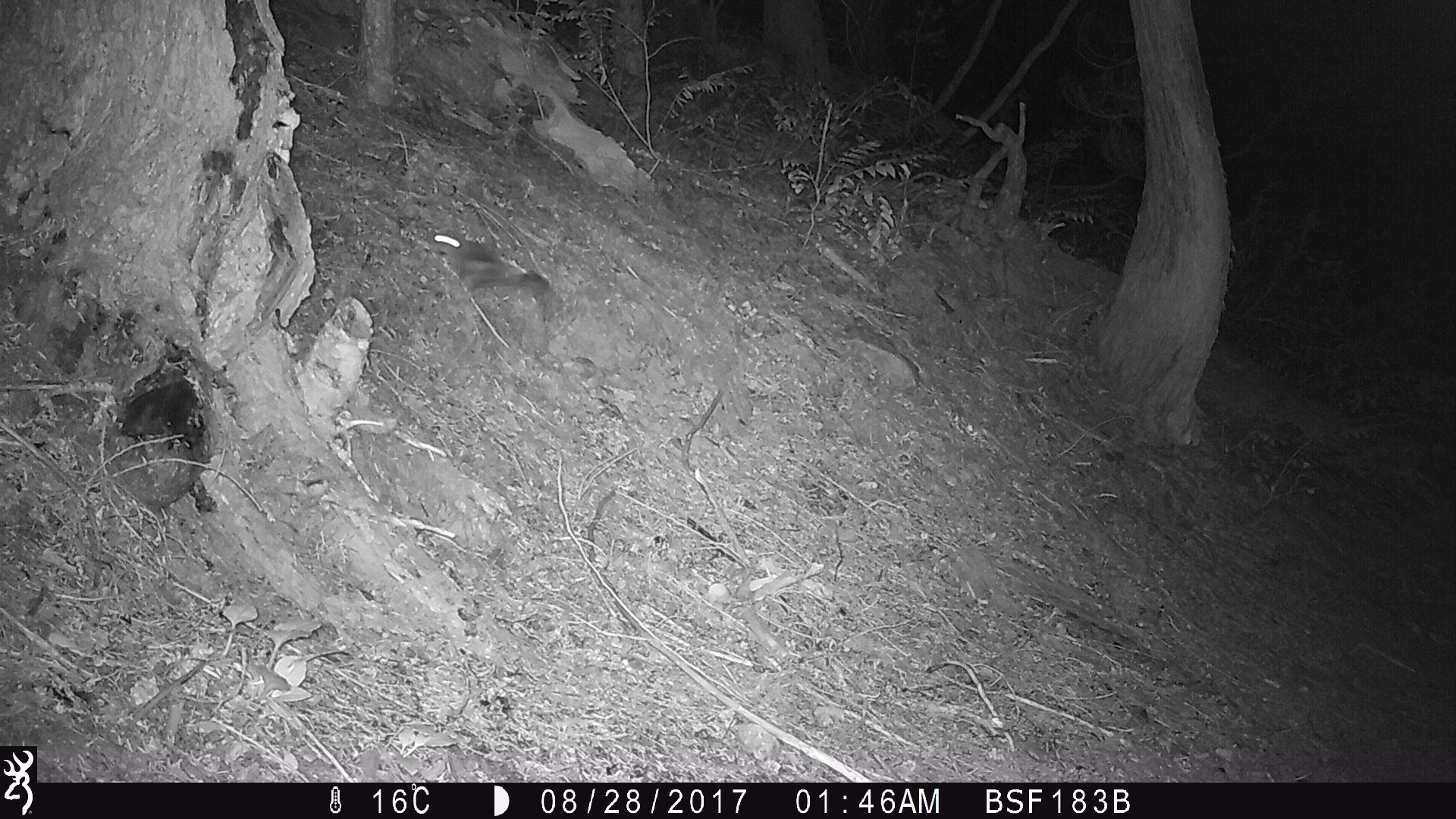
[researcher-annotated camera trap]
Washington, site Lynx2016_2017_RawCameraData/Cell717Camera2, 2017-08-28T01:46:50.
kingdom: Animalia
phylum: Chordata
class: Mammalia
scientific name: Mammalia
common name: small mammal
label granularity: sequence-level